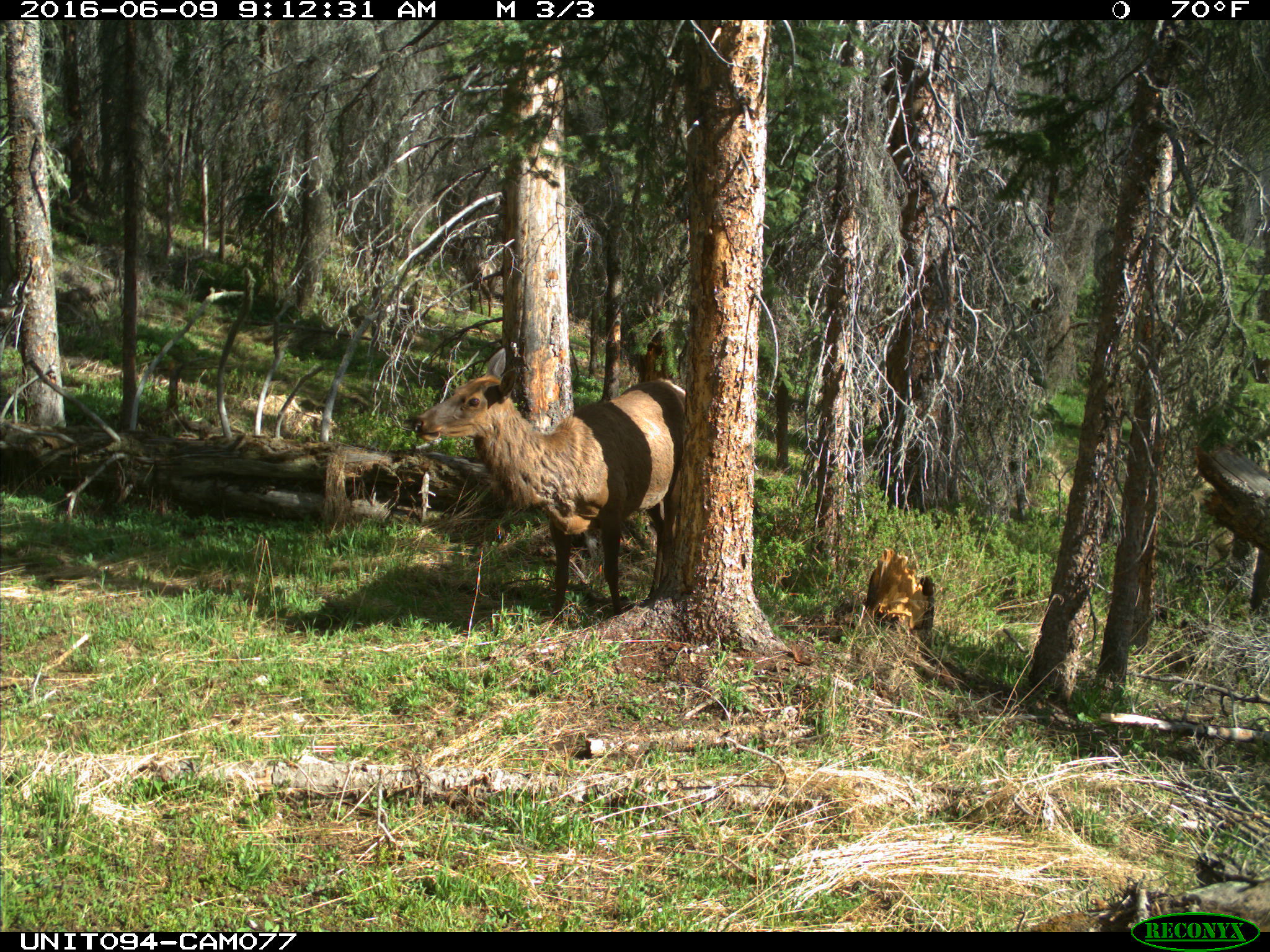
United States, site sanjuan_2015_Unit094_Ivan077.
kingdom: Animalia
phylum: Chordata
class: Mammalia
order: Artiodactyla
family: Cervidae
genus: Cervus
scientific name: Cervus elaphus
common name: red deer